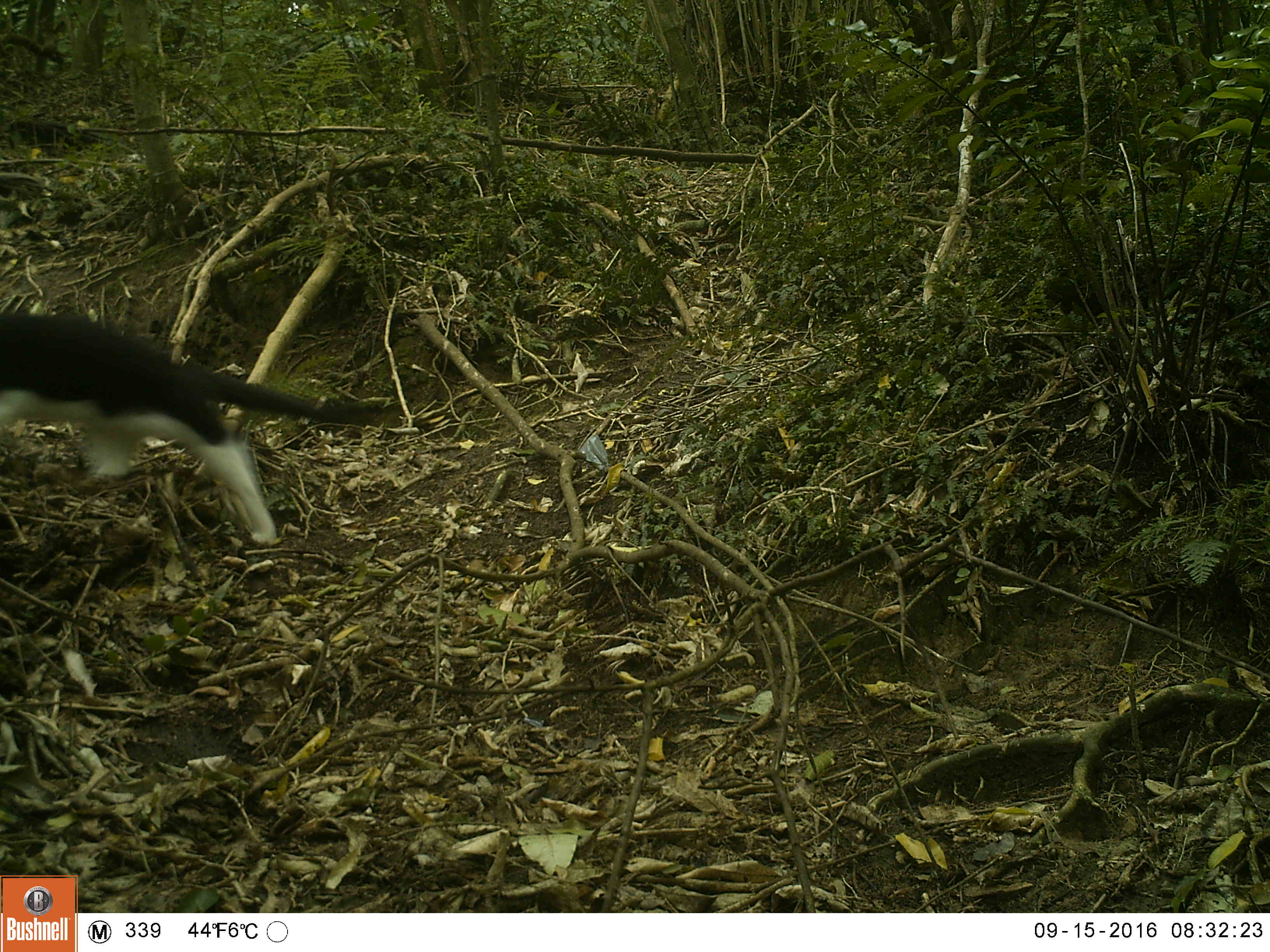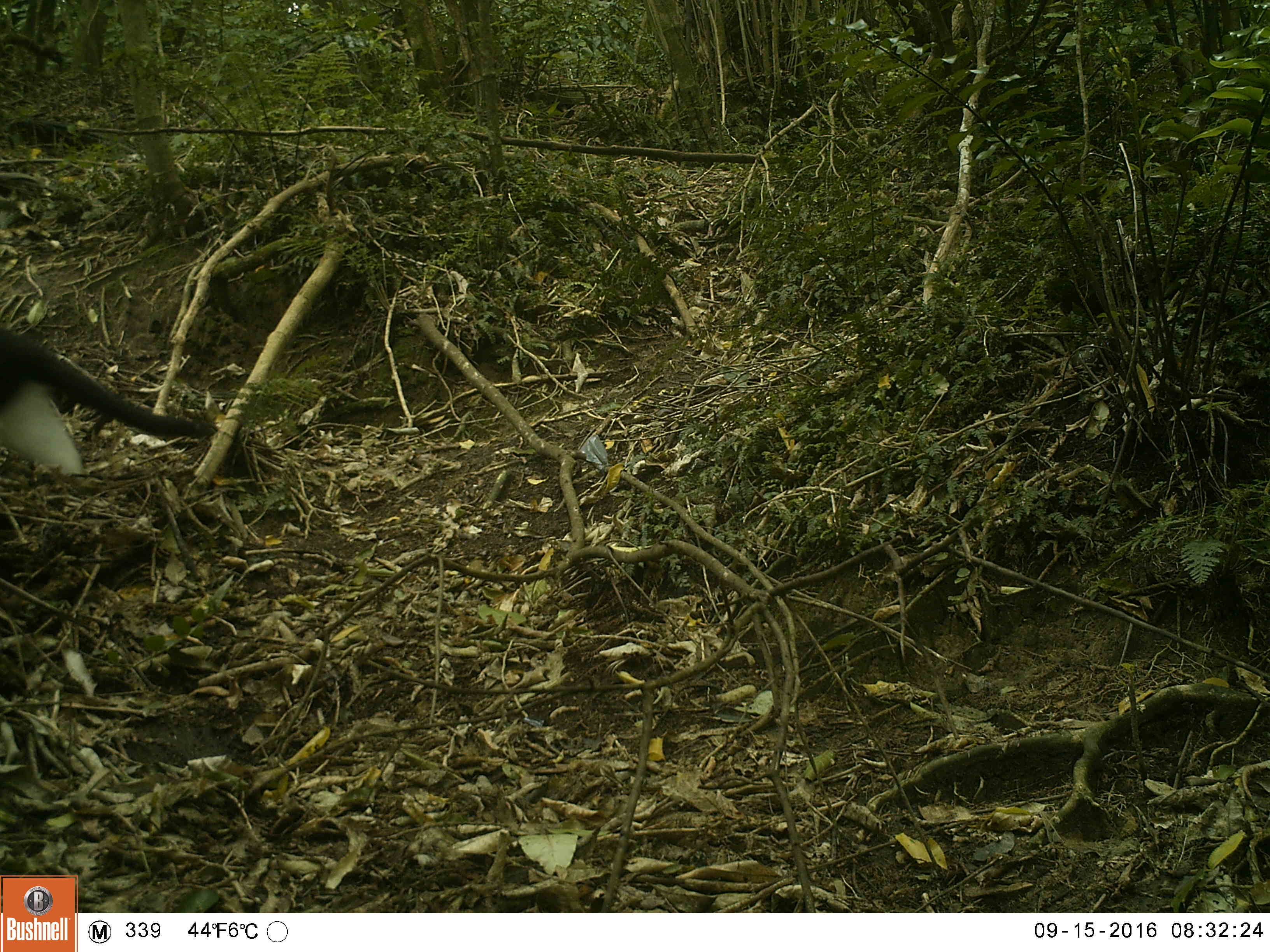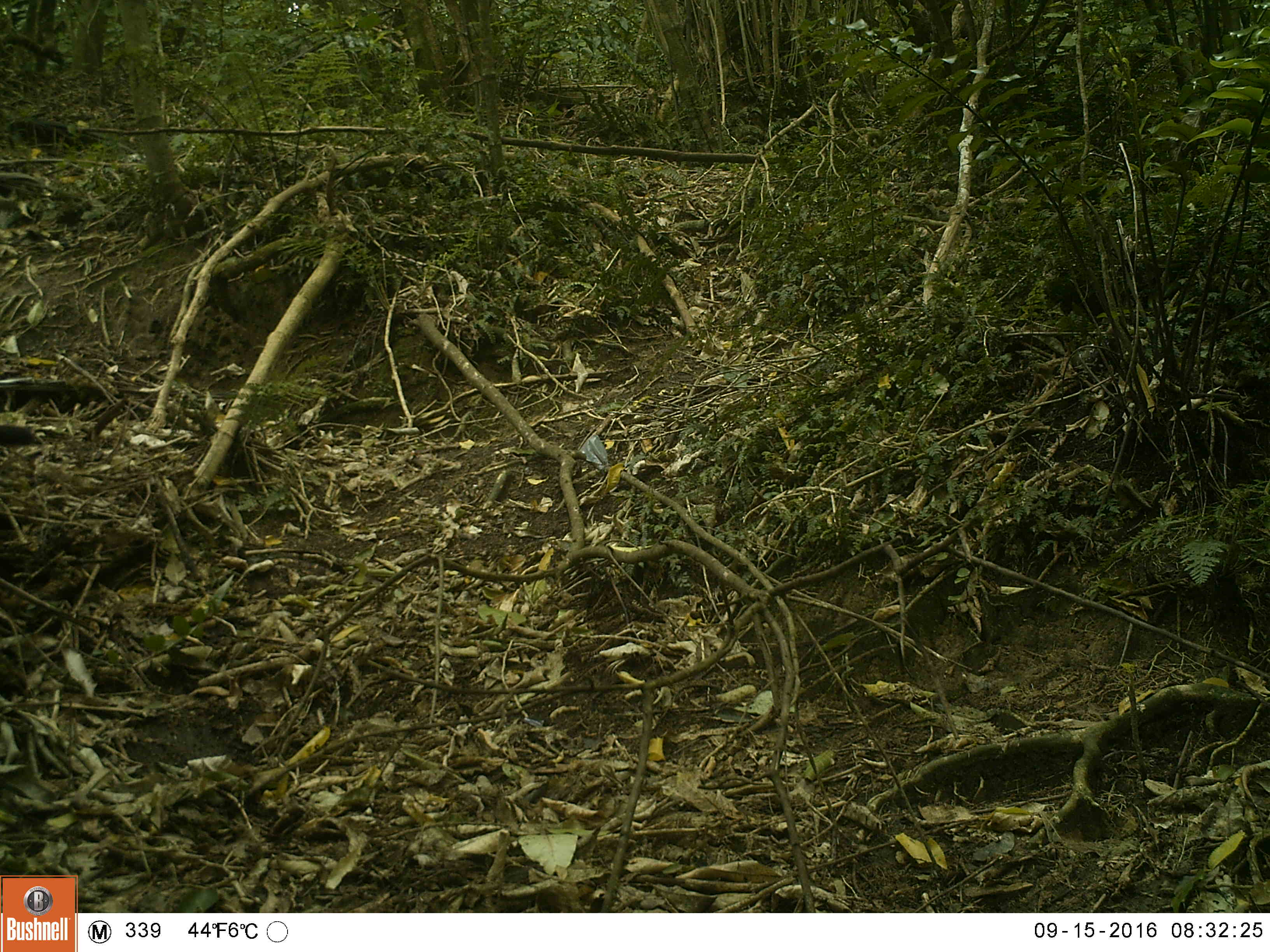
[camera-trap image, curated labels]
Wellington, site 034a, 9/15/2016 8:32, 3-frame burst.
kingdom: Animalia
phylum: Chordata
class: Mammalia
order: Carnivora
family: Felidae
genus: Felis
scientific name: Felis catus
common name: cat